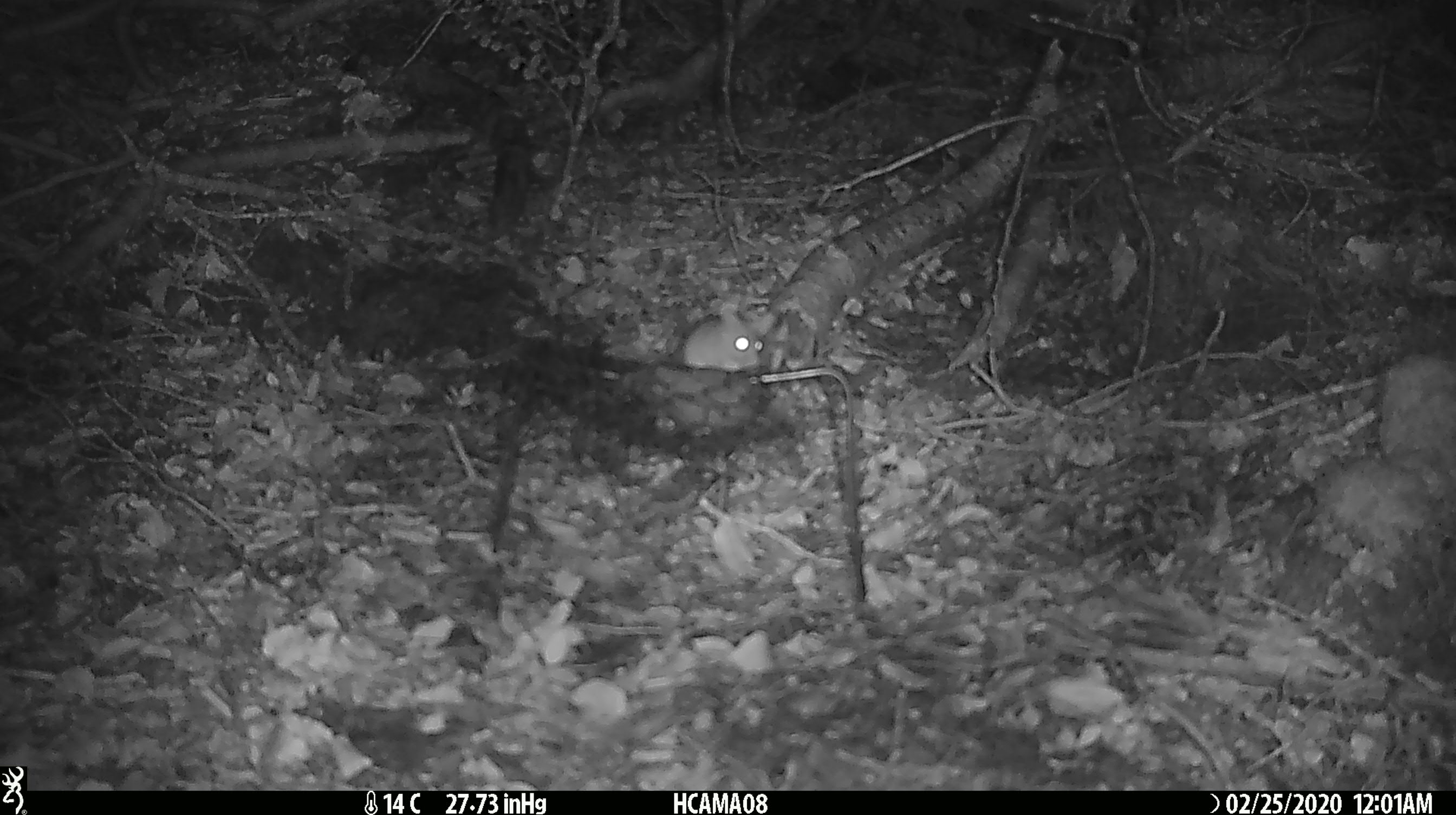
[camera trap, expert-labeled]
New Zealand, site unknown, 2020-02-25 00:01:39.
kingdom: Animalia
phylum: Chordata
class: Mammalia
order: Rodentia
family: Muridae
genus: Mus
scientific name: Mus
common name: mouse